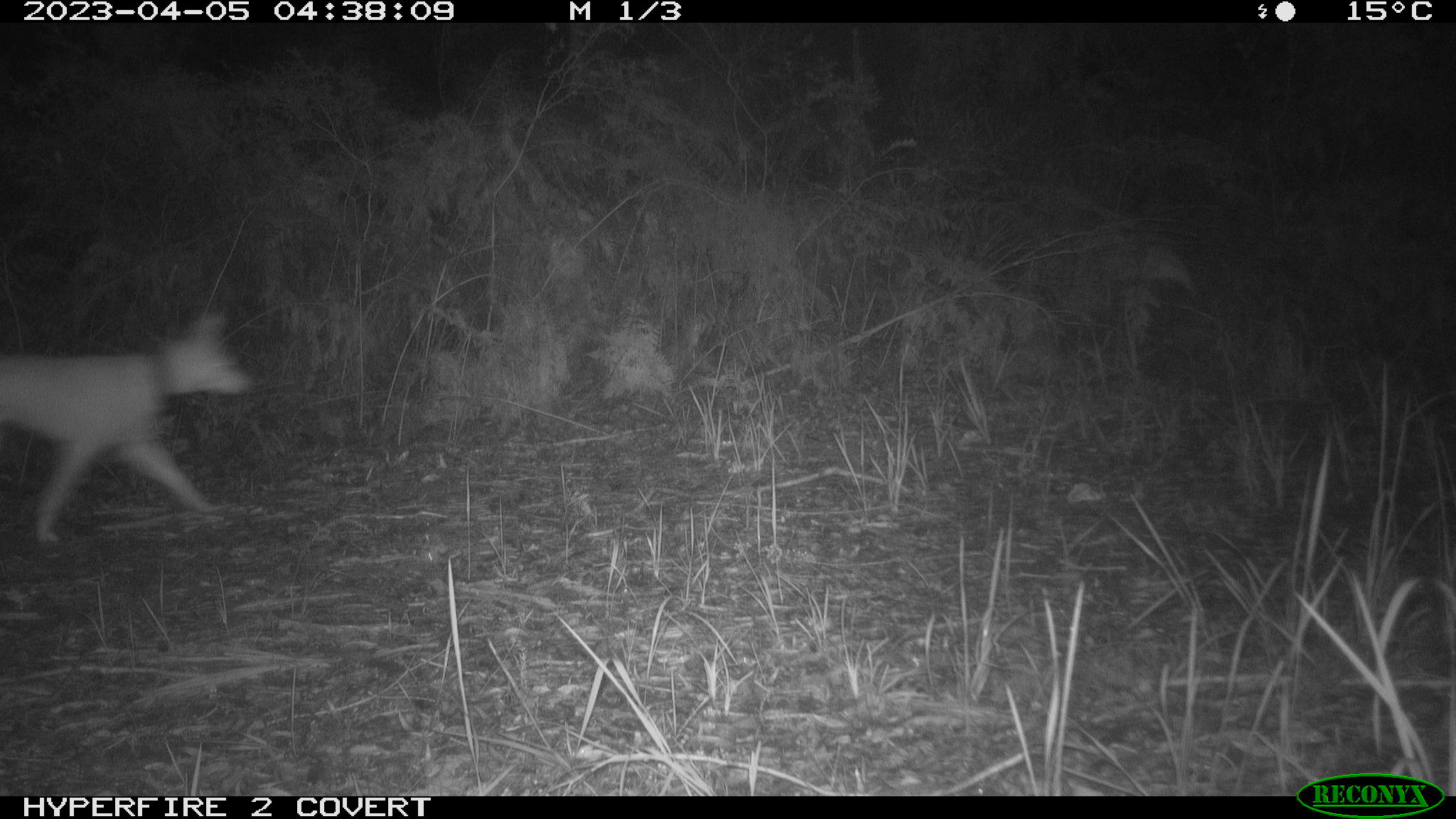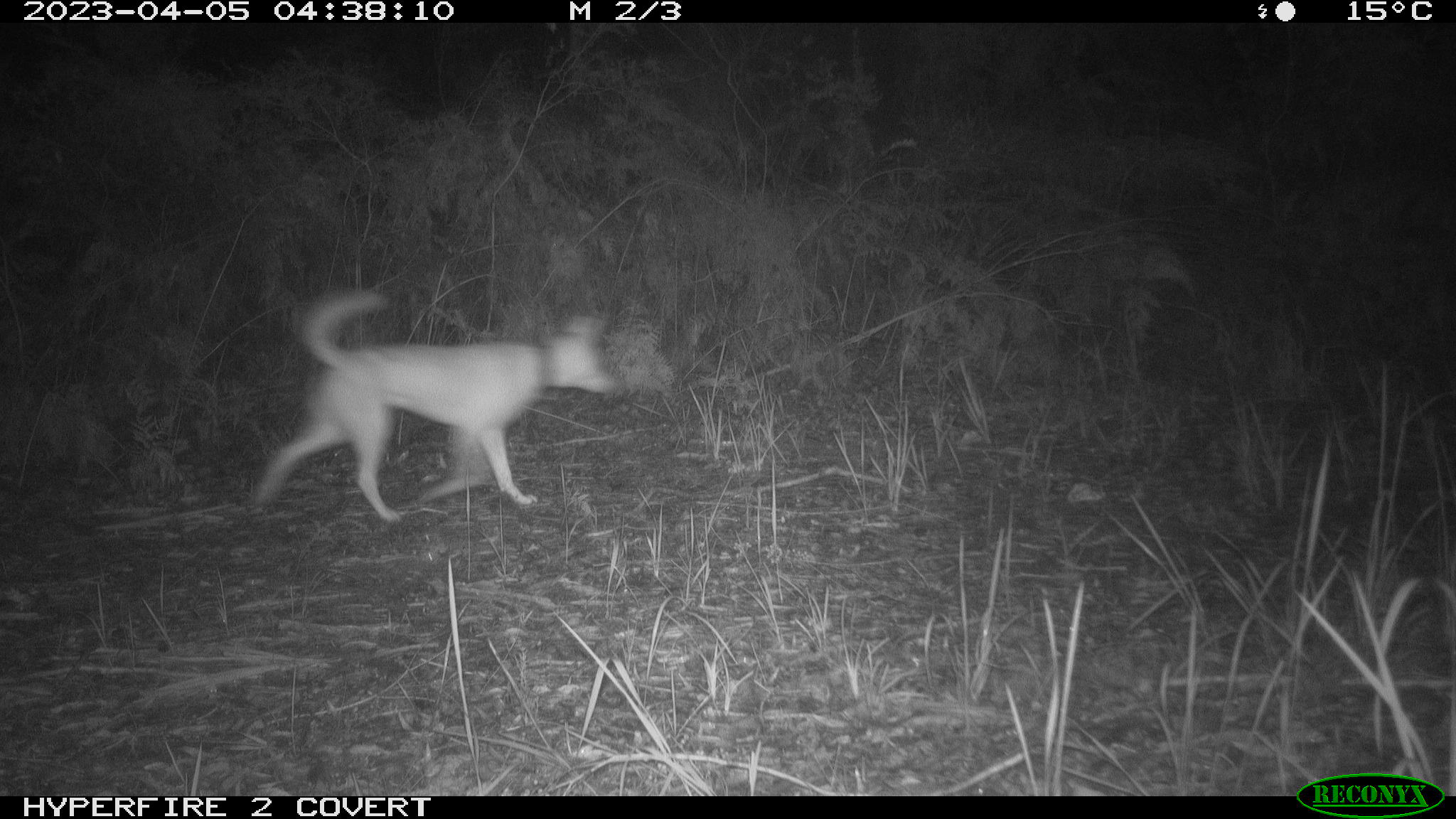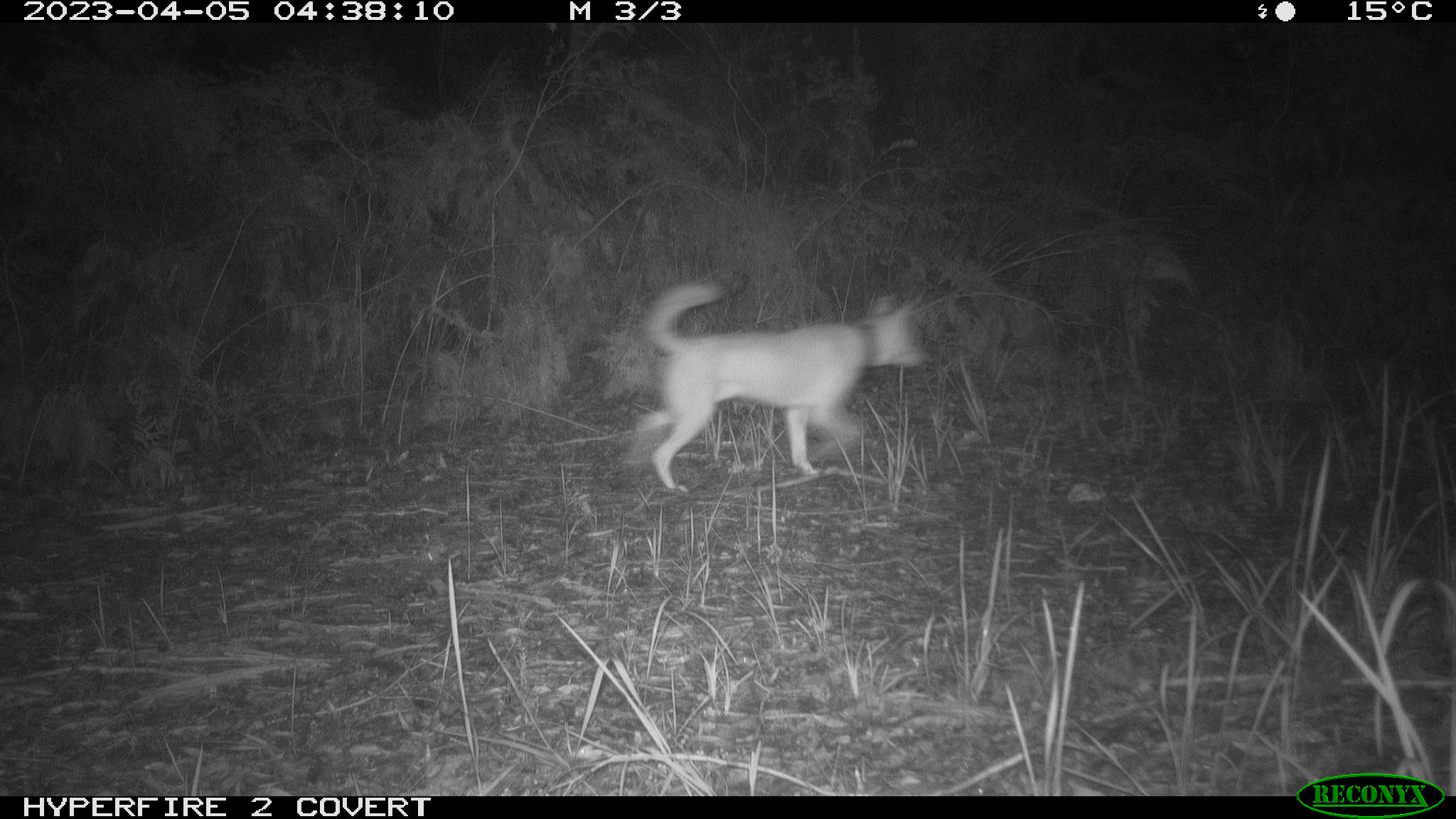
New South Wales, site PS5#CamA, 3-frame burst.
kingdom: Animalia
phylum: Chordata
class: Mammalia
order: Carnivora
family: Canidae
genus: Canis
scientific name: Canis familiaris dingo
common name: dingo